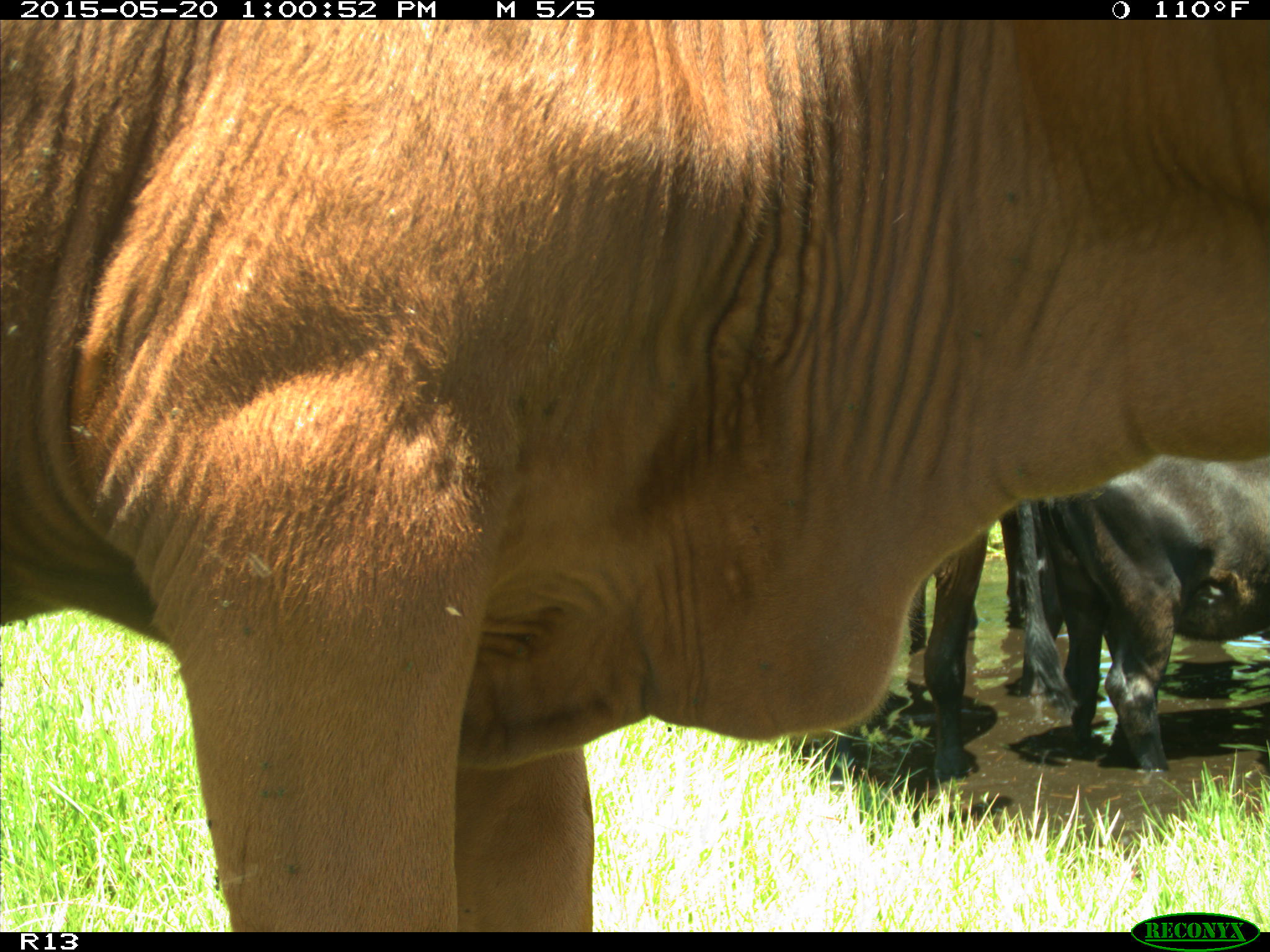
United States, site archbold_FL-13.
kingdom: Animalia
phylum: Chordata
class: Mammalia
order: Artiodactyla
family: Bovidae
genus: Bos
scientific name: Bos taurus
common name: domestic cow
Bos taurus (domestic cow).